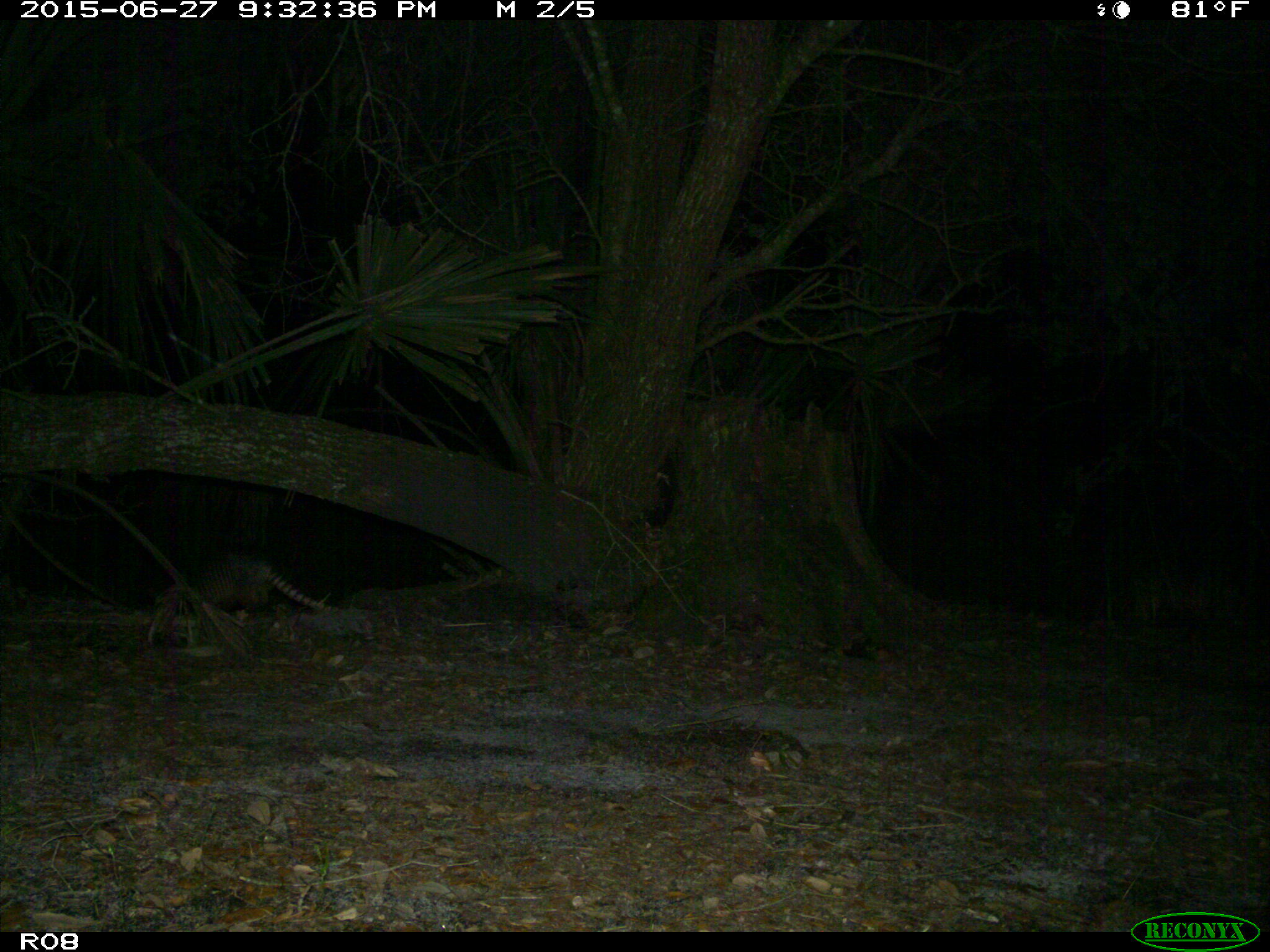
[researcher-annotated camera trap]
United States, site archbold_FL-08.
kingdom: Animalia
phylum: Chordata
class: Mammalia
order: Cingulata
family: Dasypodidae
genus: Dasypus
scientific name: Dasypus novemcinctus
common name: nine-banded armadillo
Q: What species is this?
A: Dasypus novemcinctus (nine-banded armadillo).